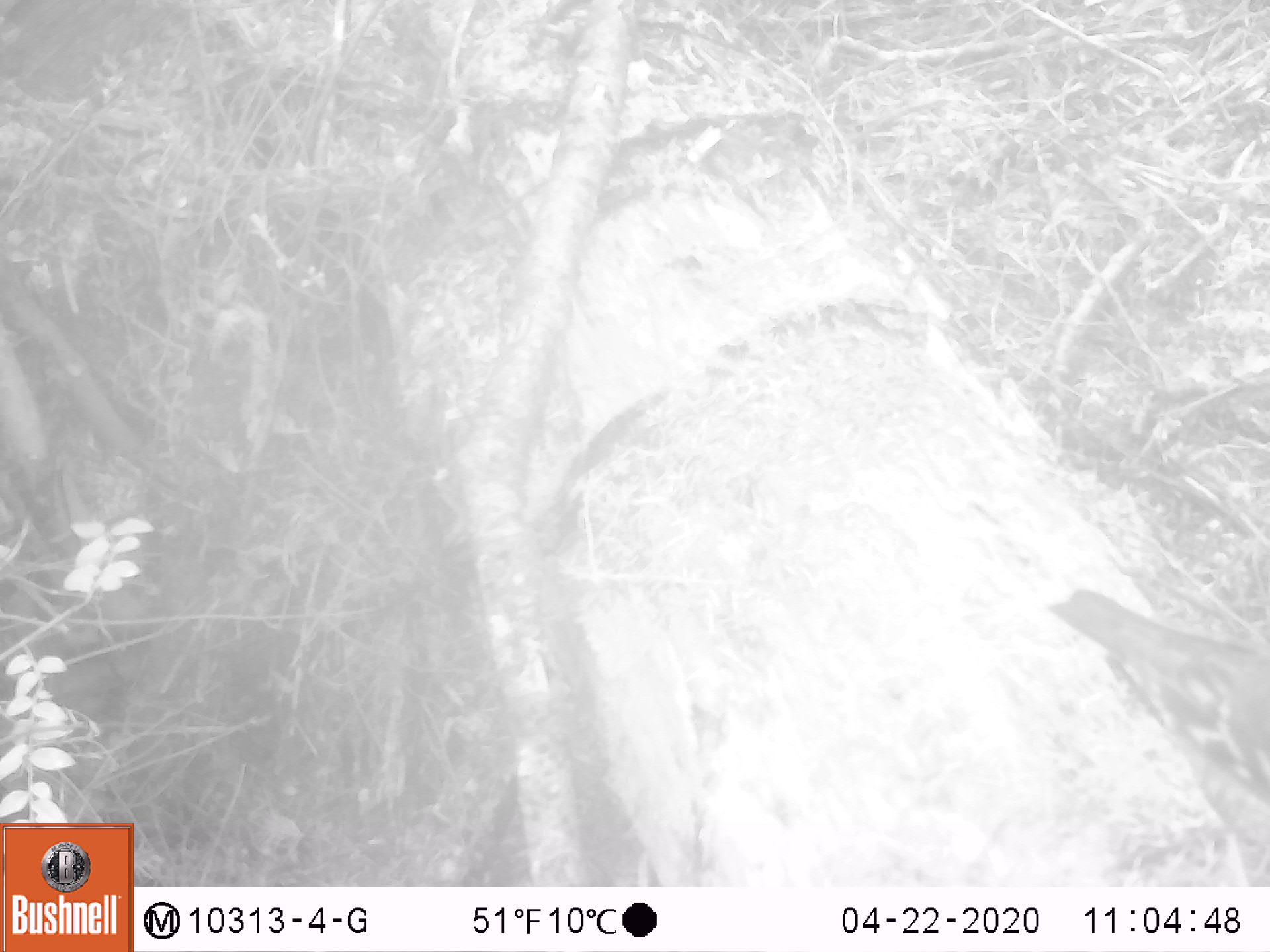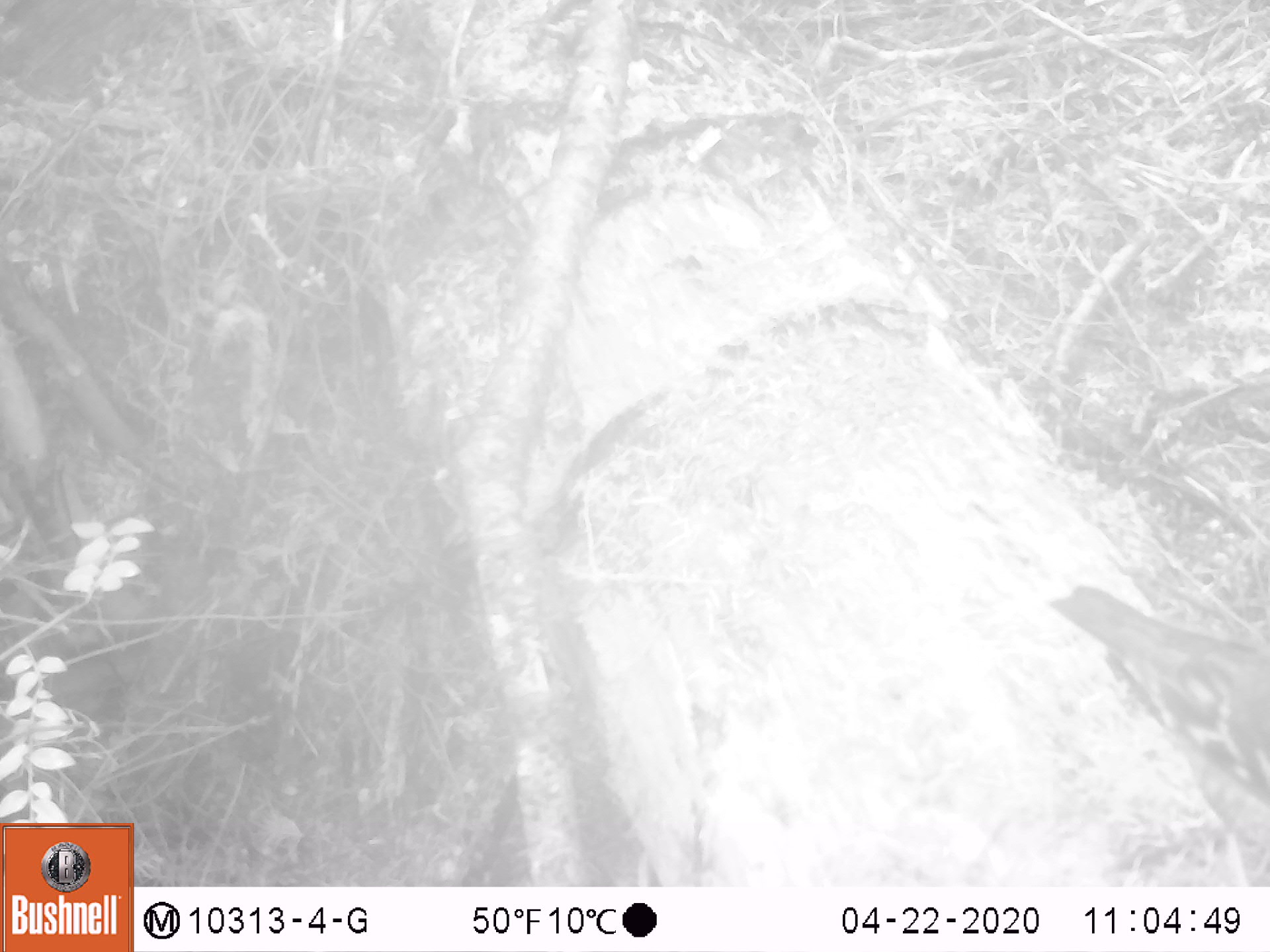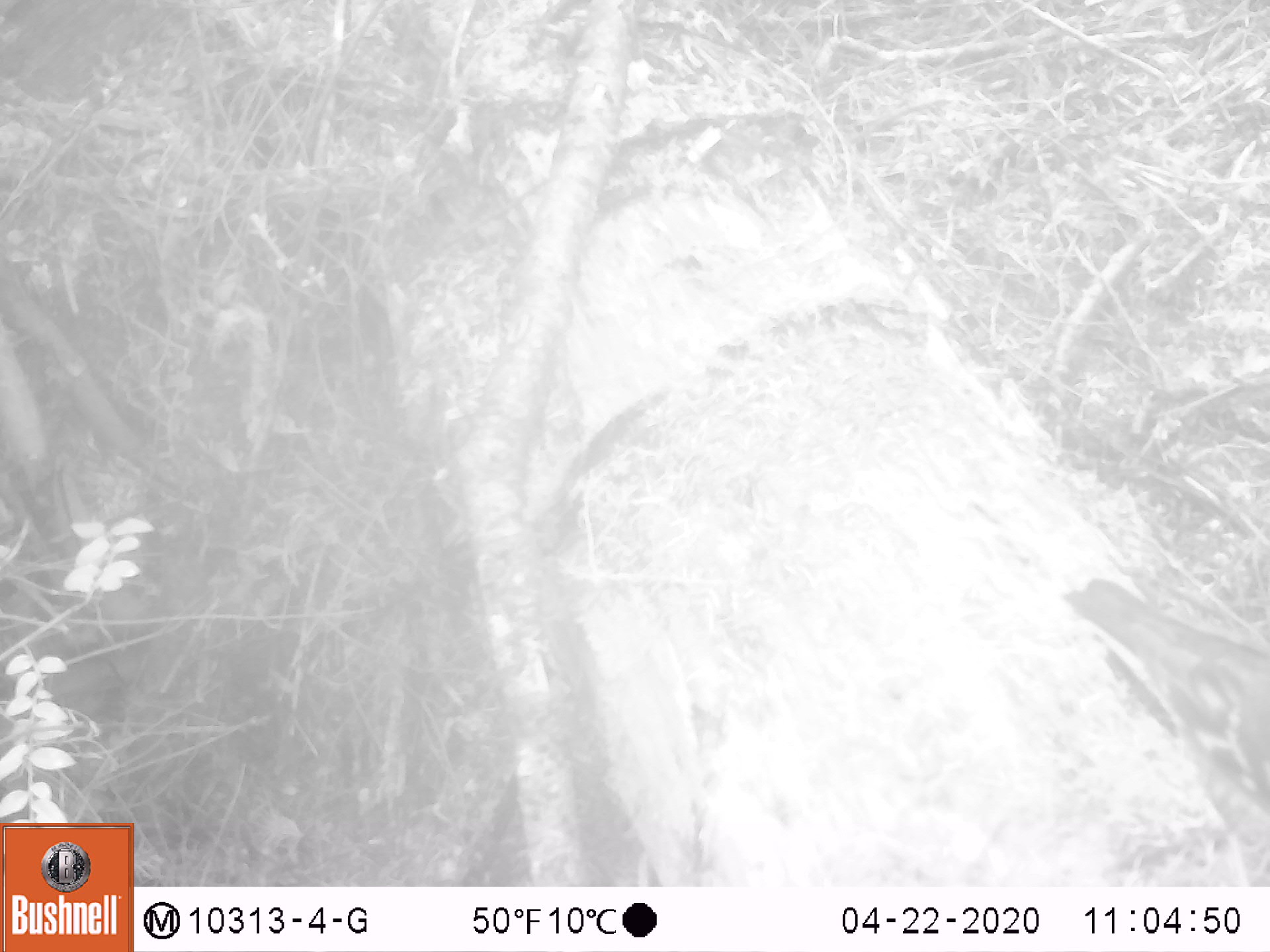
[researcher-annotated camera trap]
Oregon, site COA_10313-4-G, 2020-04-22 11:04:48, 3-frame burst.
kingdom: Animalia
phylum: Chordata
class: Aves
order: Passeriformes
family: Turdidae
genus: Ixoreus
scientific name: Ixoreus naevius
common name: varied thrush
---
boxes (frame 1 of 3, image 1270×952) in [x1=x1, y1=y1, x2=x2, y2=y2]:
varied thrush: [x1=1056, y1=589, x2=1264, y2=829]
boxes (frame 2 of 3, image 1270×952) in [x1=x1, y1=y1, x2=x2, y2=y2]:
varied thrush: [x1=1049, y1=582, x2=1264, y2=831]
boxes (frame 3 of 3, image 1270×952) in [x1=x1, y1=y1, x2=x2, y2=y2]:
varied thrush: [x1=1073, y1=582, x2=1264, y2=802]